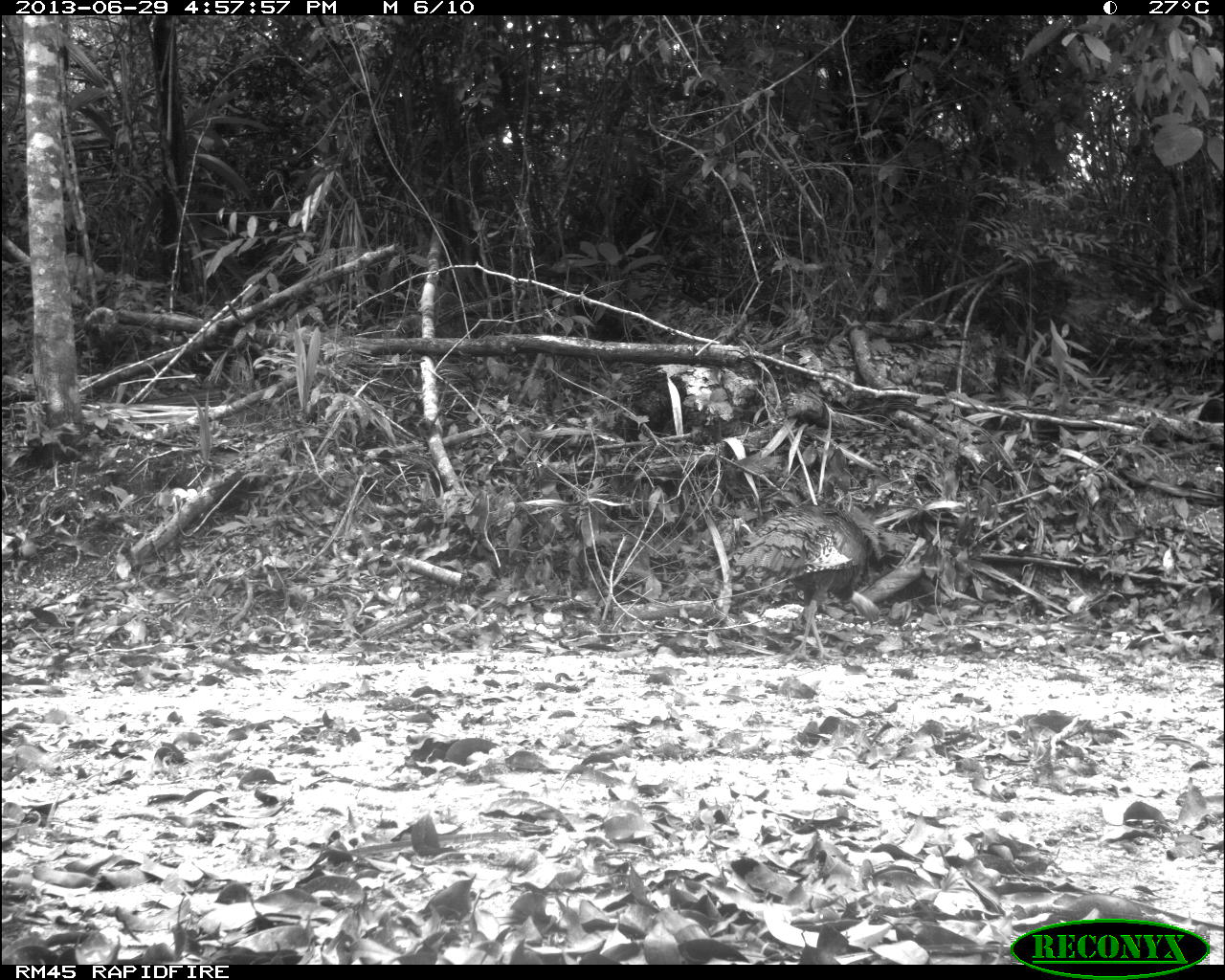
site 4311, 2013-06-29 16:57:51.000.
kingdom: Animalia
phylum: Chordata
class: Aves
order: Galliformes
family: Phasianidae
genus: Meleagris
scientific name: Meleagris ocellata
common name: ocellated turkey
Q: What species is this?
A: Meleagris ocellata (ocellated turkey).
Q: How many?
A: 2.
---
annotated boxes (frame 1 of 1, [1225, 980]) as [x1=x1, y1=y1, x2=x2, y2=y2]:
meleagris ocellata: [x1=733, y1=505, x2=889, y2=663]